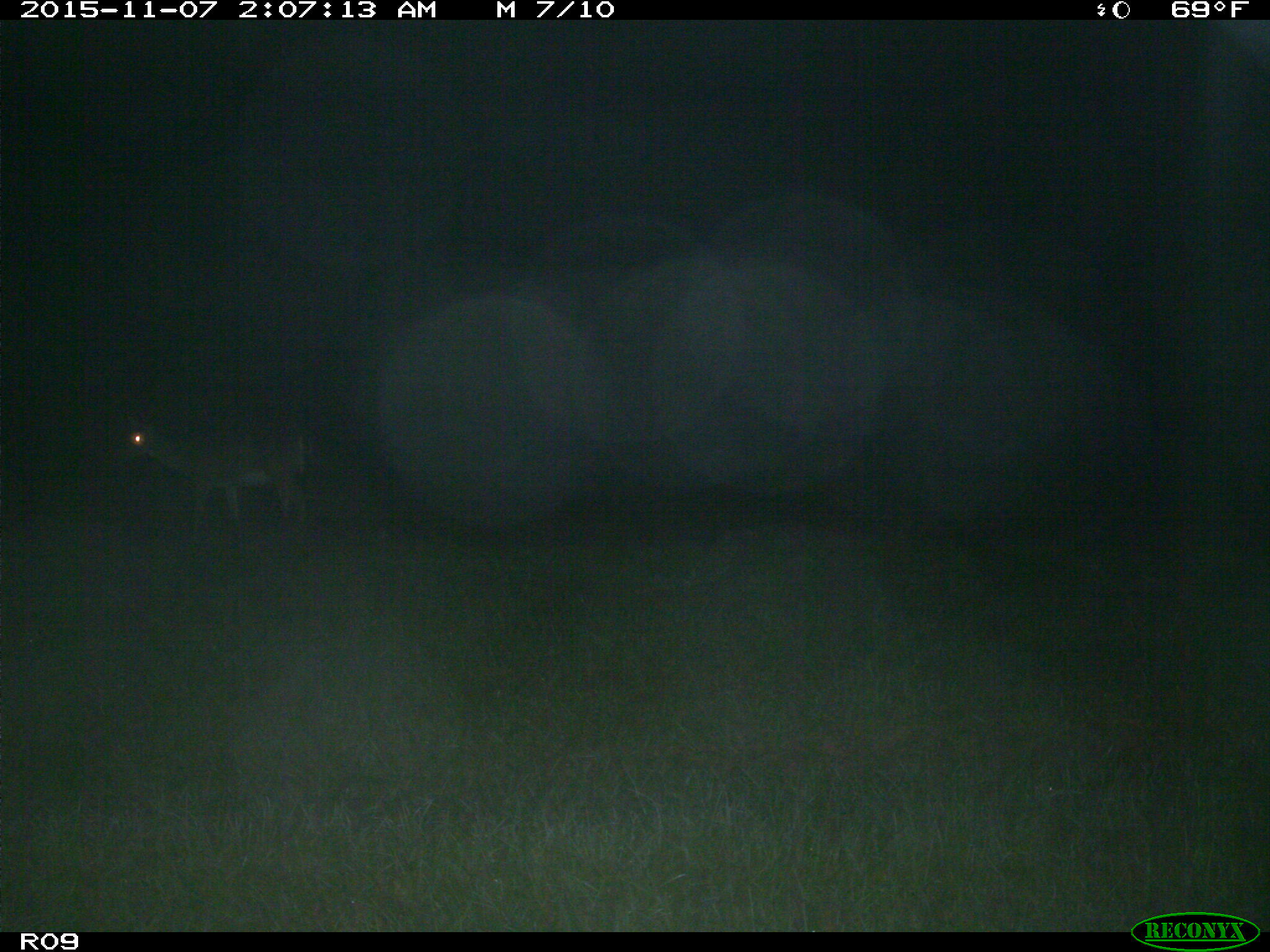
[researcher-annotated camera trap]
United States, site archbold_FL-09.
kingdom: Animalia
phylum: Chordata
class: Mammalia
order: Artiodactyla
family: Cervidae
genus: Odocoileus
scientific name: Odocoileus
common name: deer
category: unidentified deer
Unidentified deer (deer) (Odocoileus).